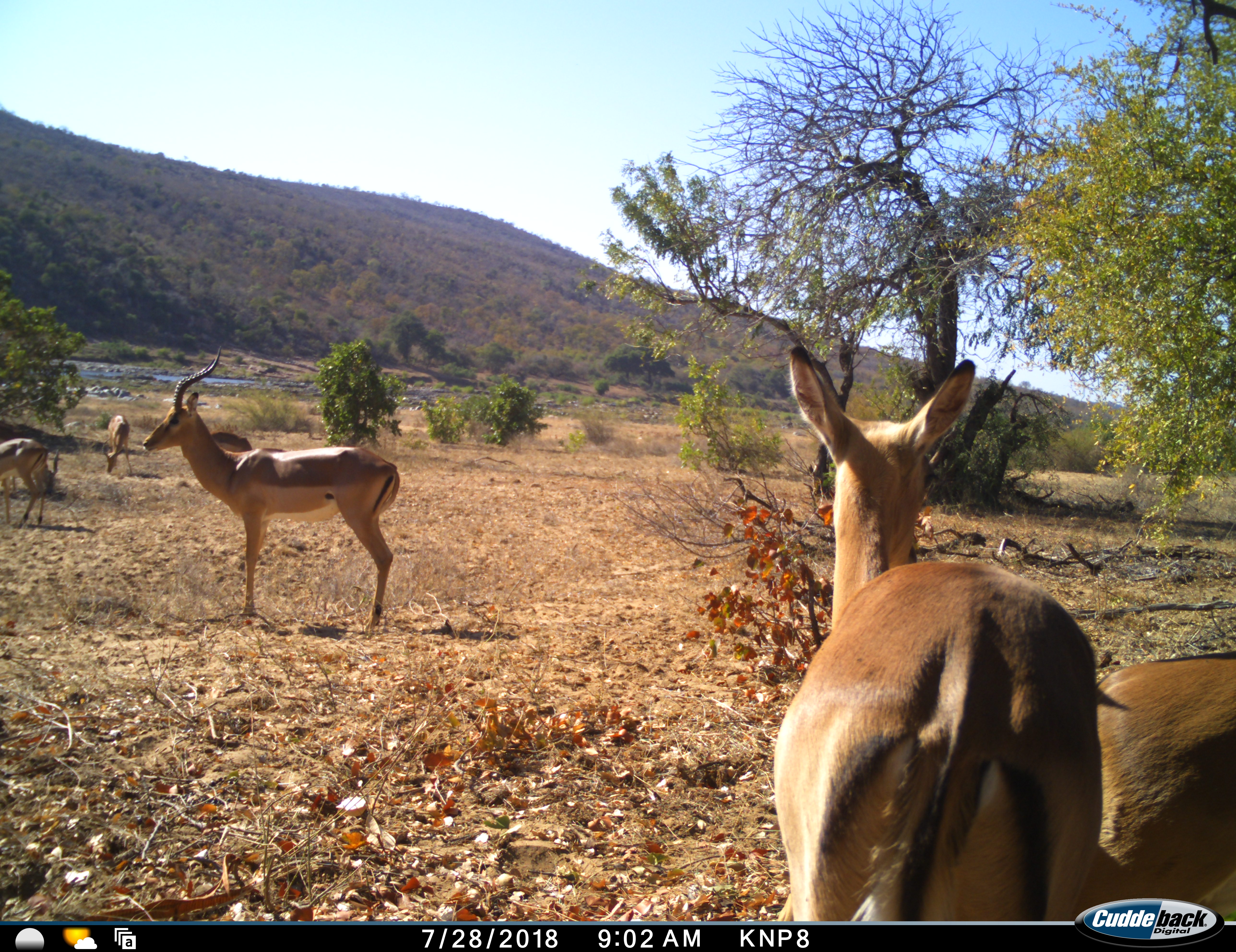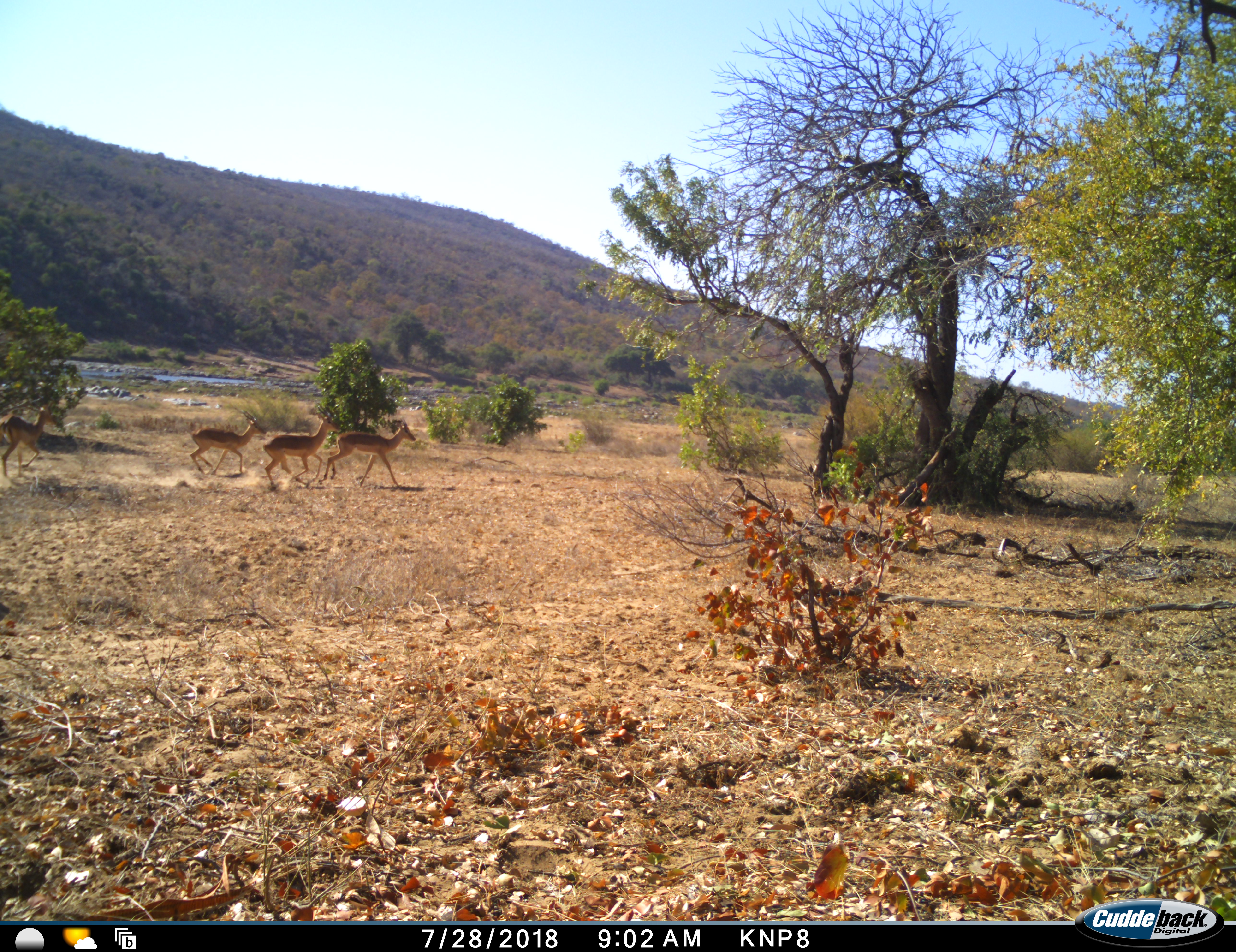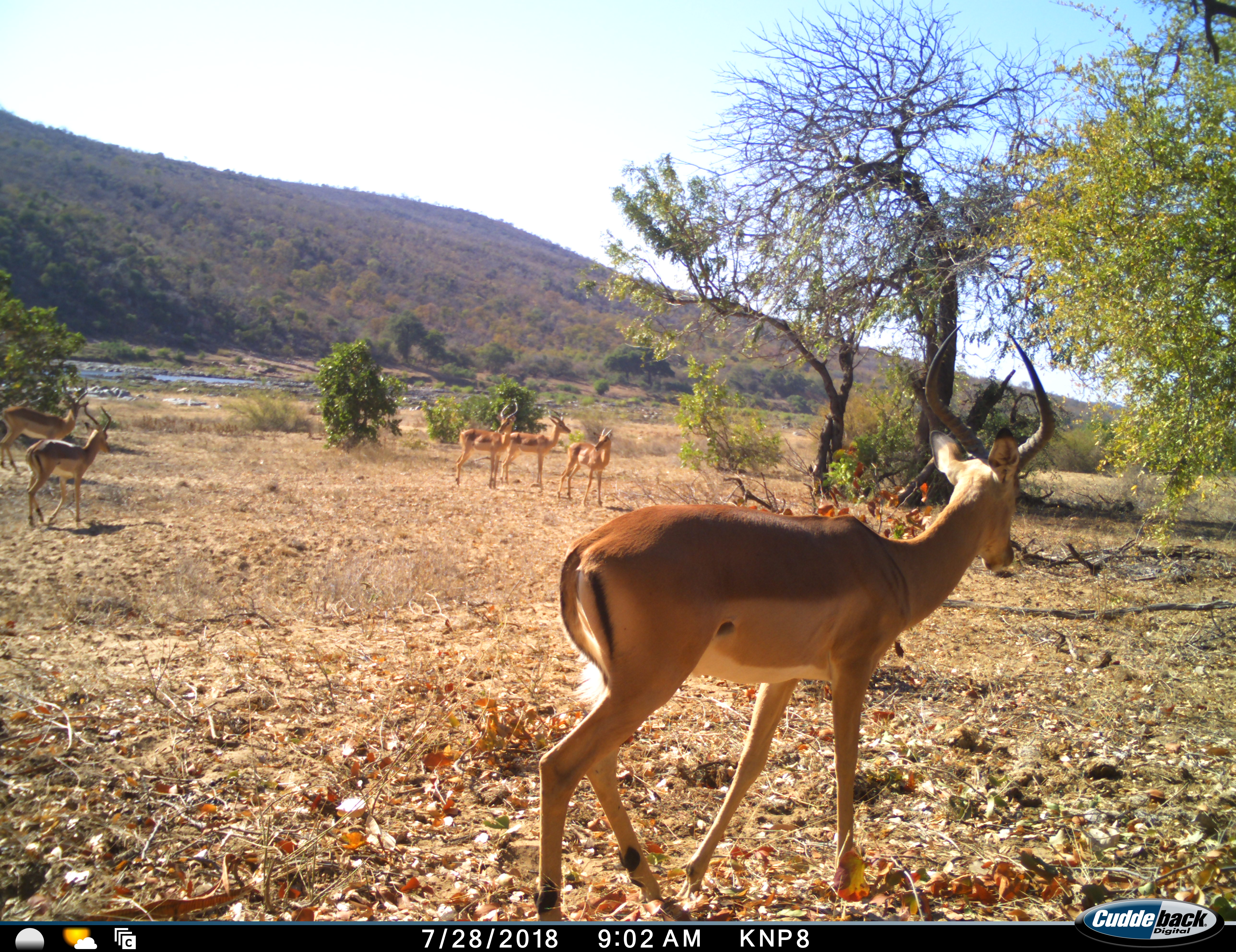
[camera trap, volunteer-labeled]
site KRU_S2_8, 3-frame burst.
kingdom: Animalia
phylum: Chordata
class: Mammalia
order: Artiodactyla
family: Bovidae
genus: Aepyceros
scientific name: Aepyceros melampus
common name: impala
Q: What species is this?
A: Impala (Aepyceros melampus).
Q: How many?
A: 10.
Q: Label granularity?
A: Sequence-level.